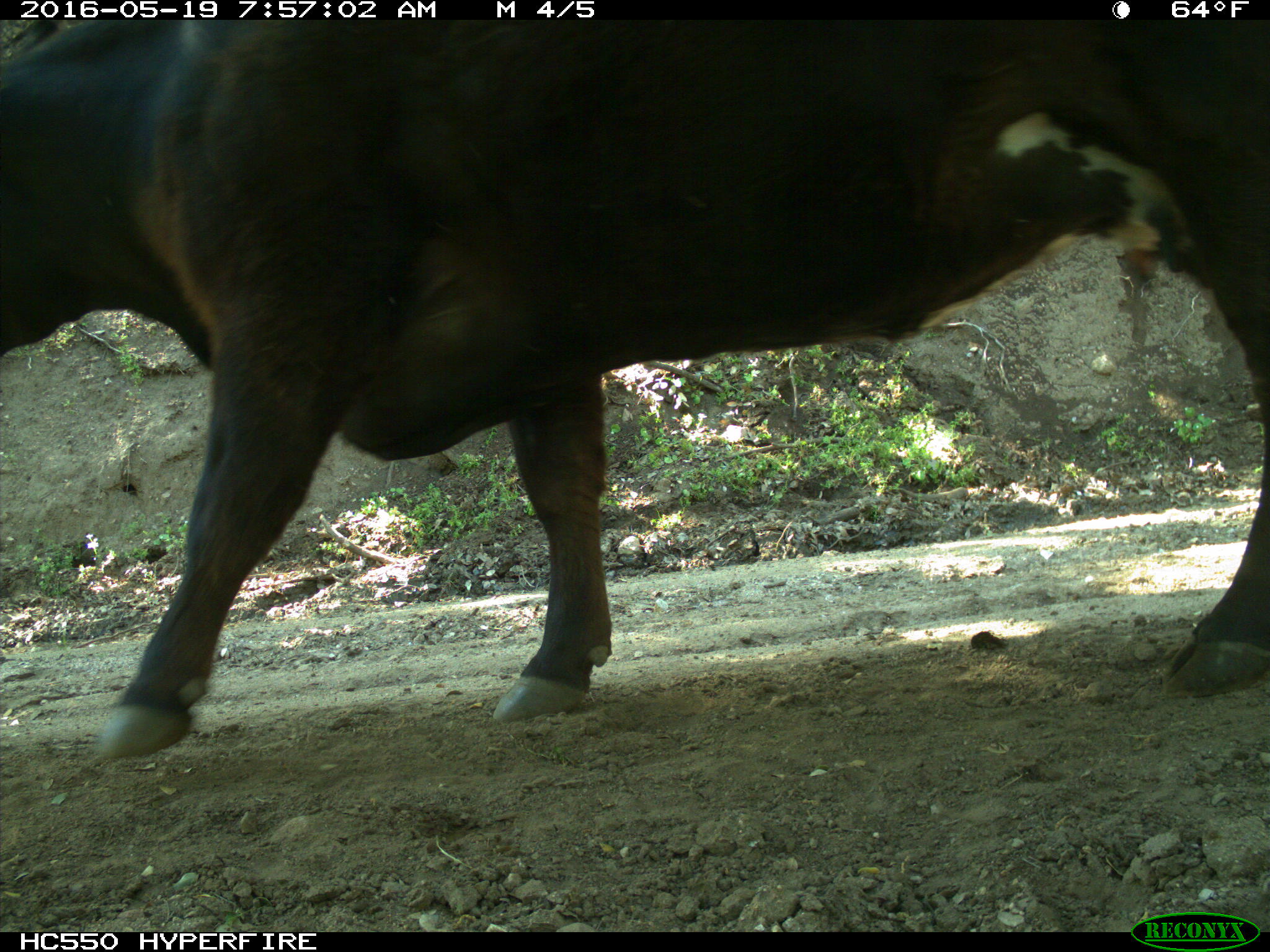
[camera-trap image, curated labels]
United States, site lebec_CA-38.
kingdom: Animalia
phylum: Chordata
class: Mammalia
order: Artiodactyla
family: Bovidae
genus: Bos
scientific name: Bos taurus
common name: domestic cow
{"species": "Bos taurus (domestic cow)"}